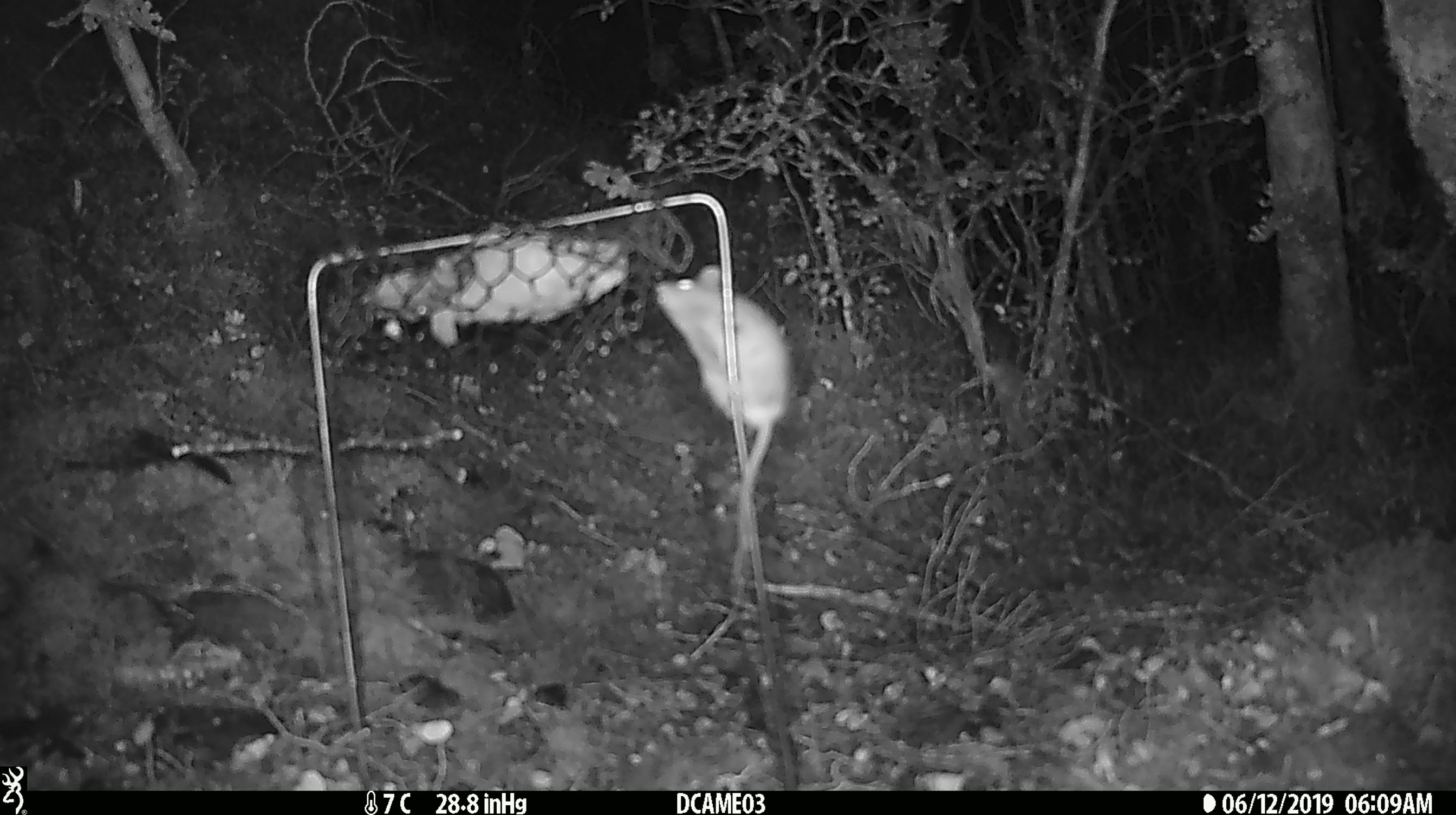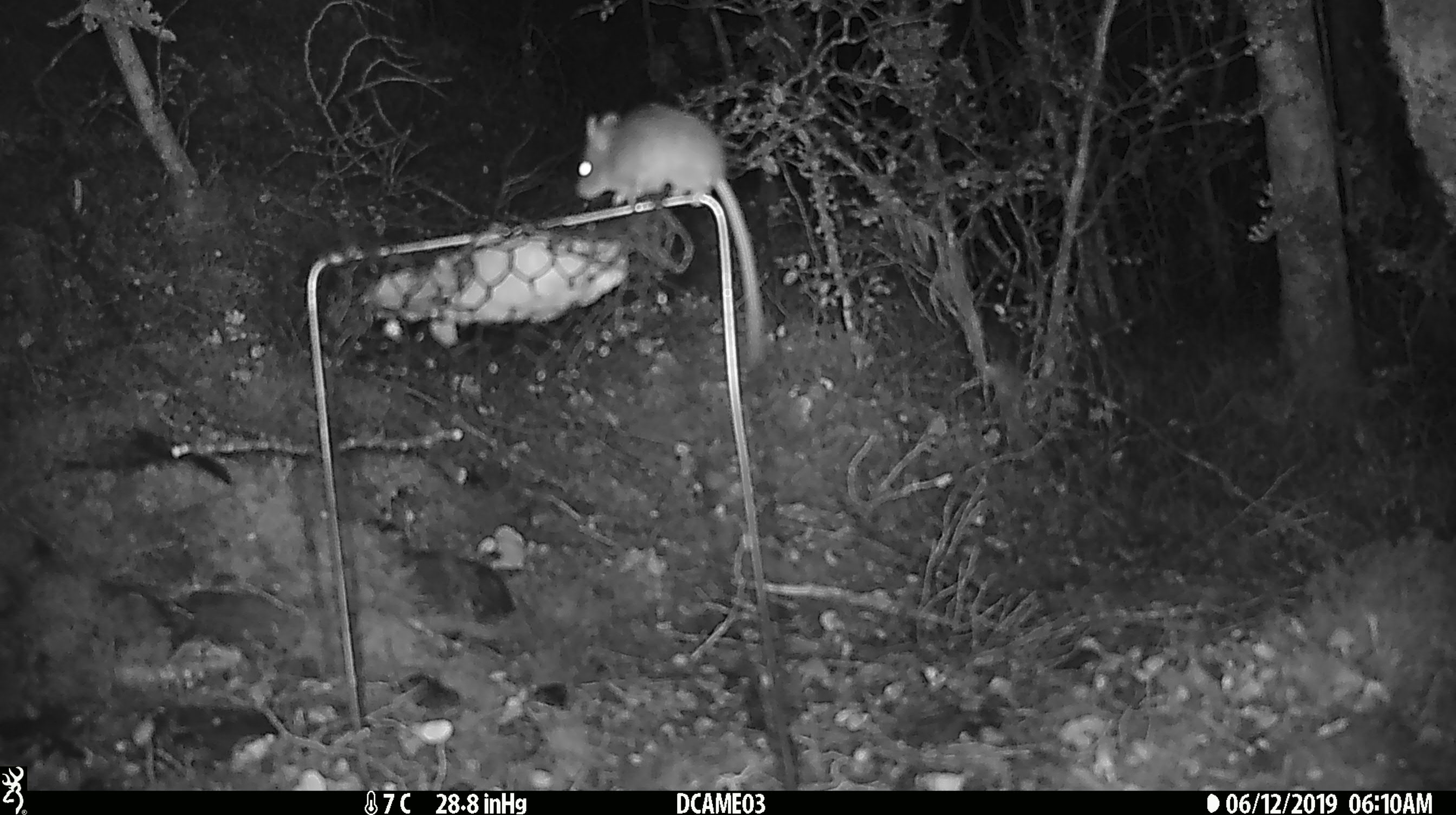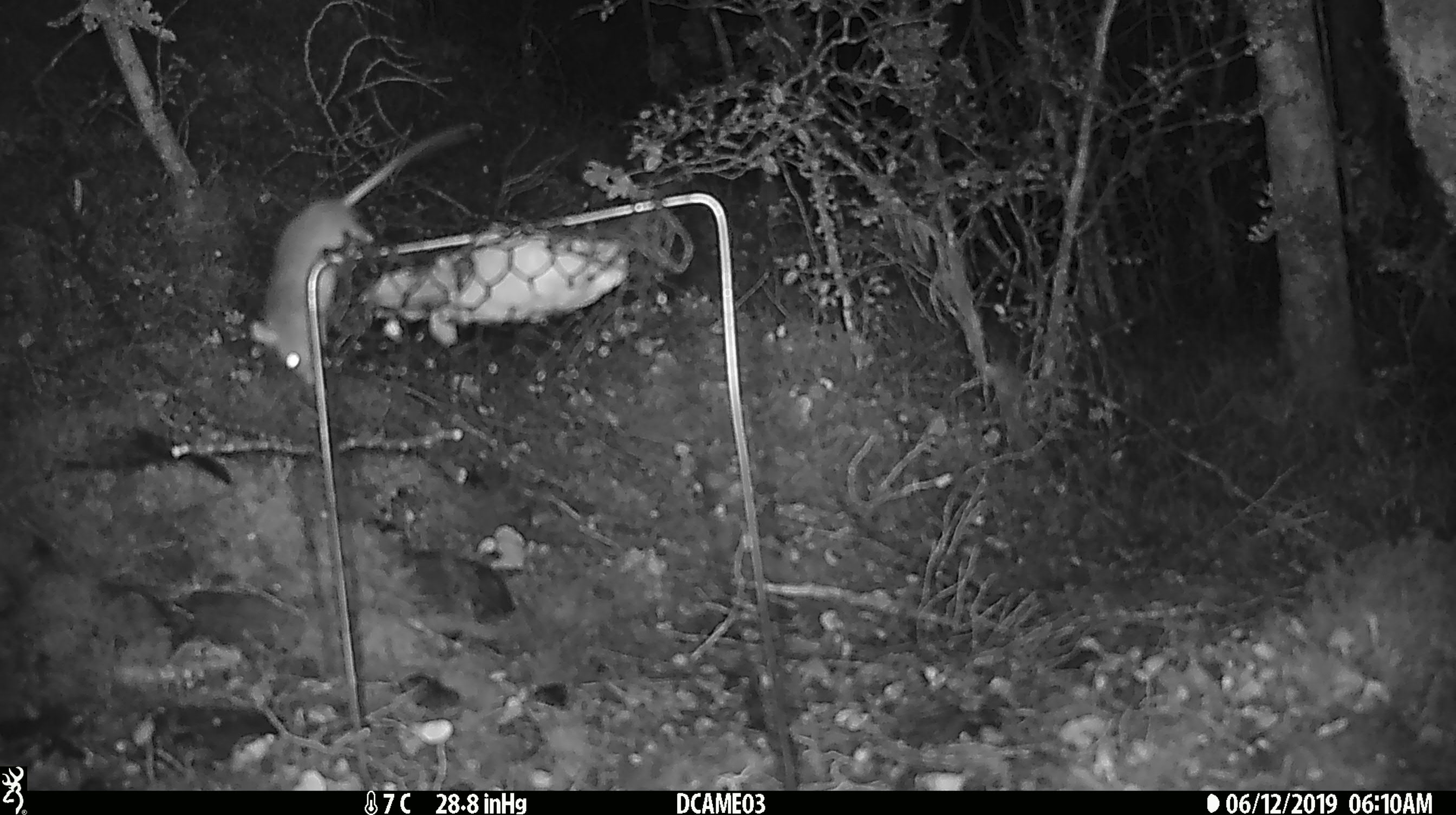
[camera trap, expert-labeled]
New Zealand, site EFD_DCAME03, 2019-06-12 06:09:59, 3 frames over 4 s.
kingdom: Animalia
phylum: Chordata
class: Mammalia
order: Rodentia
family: Muridae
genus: Mus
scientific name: Mus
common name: mouse